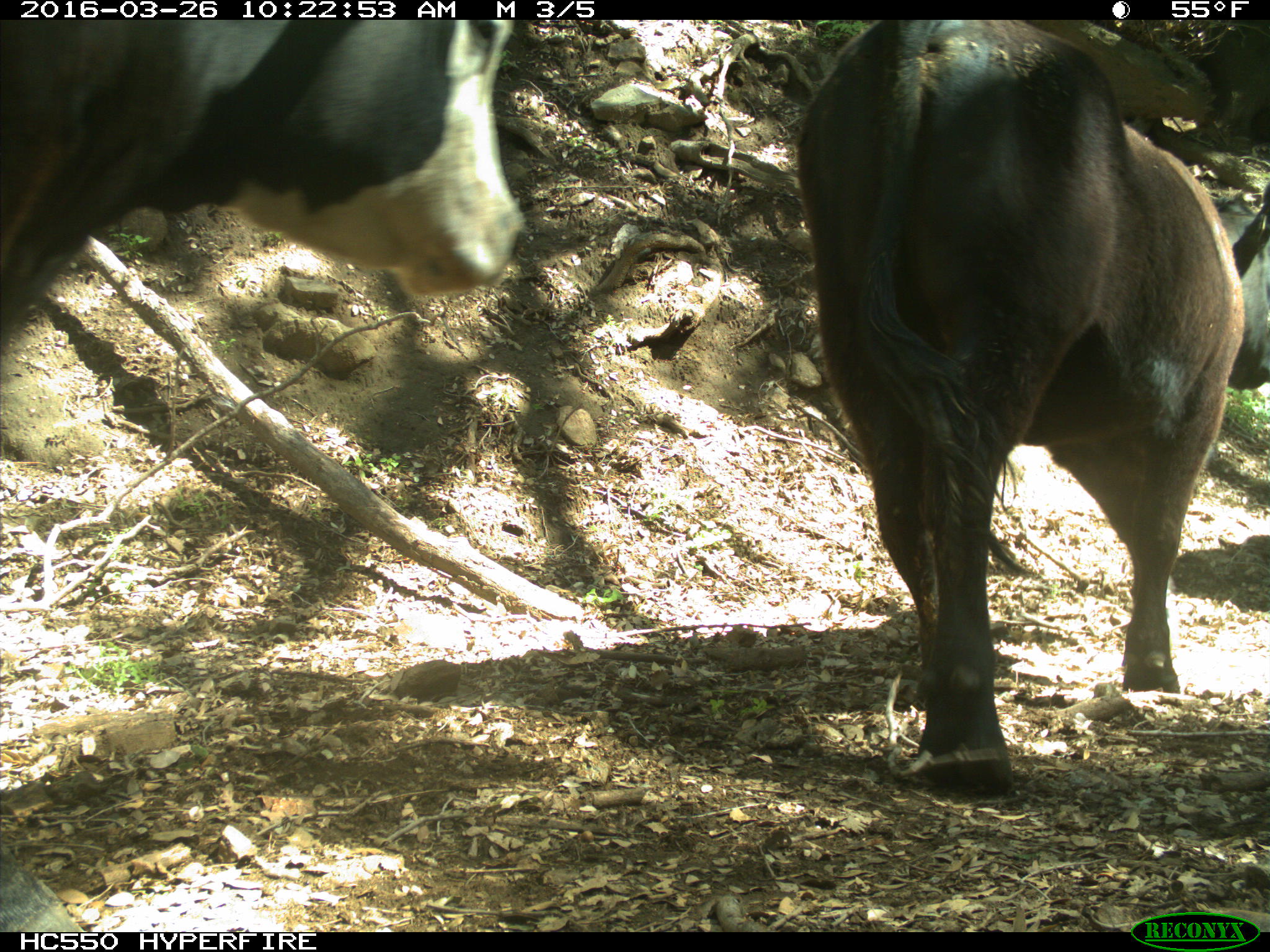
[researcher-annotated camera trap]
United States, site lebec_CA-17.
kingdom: Animalia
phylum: Chordata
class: Mammalia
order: Artiodactyla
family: Bovidae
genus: Bos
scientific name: Bos taurus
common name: domestic cow